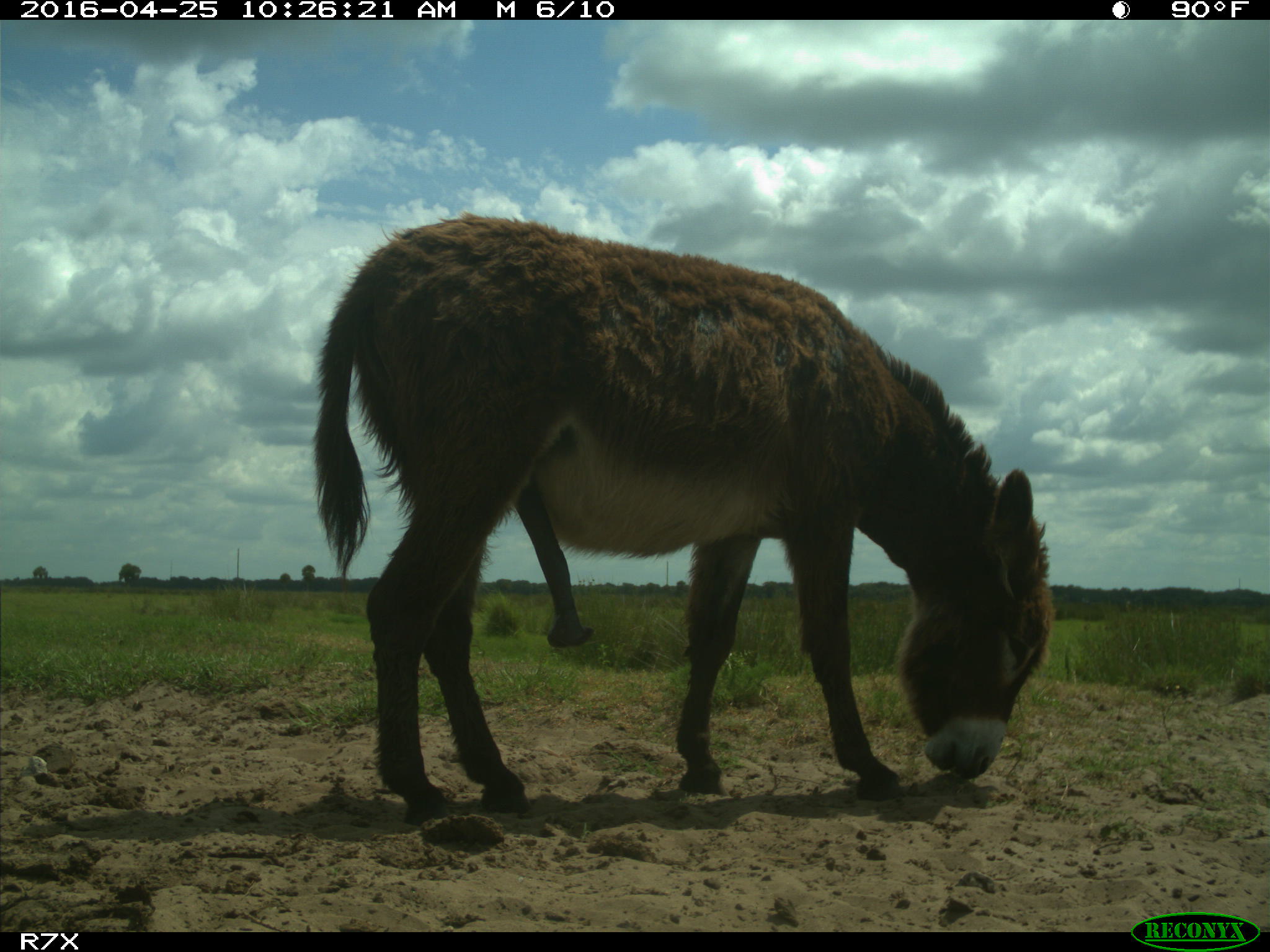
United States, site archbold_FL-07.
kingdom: Animalia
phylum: Chordata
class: Mammalia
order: Artiodactyla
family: Bovidae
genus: Bos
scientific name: Bos taurus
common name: domestic cow